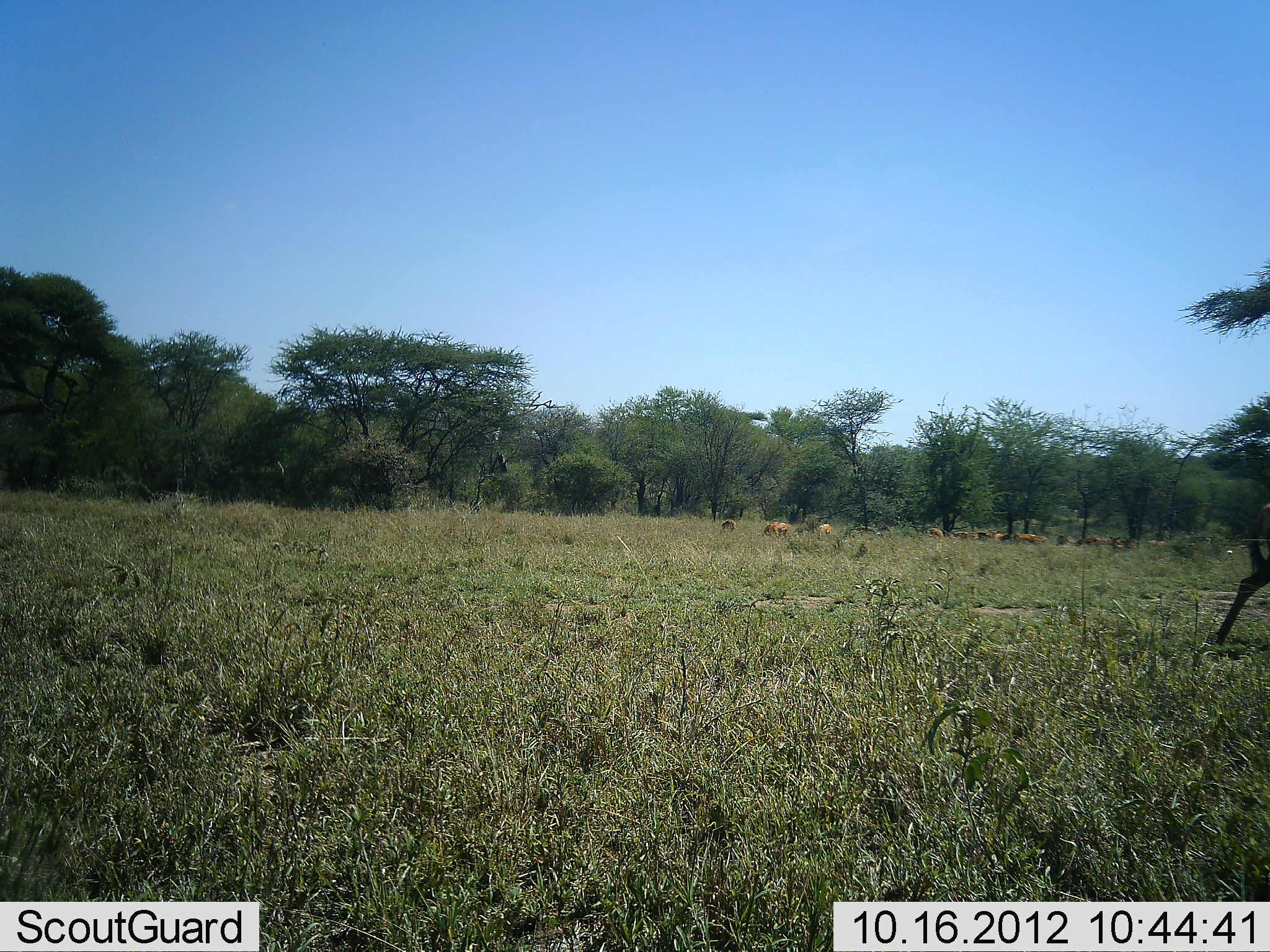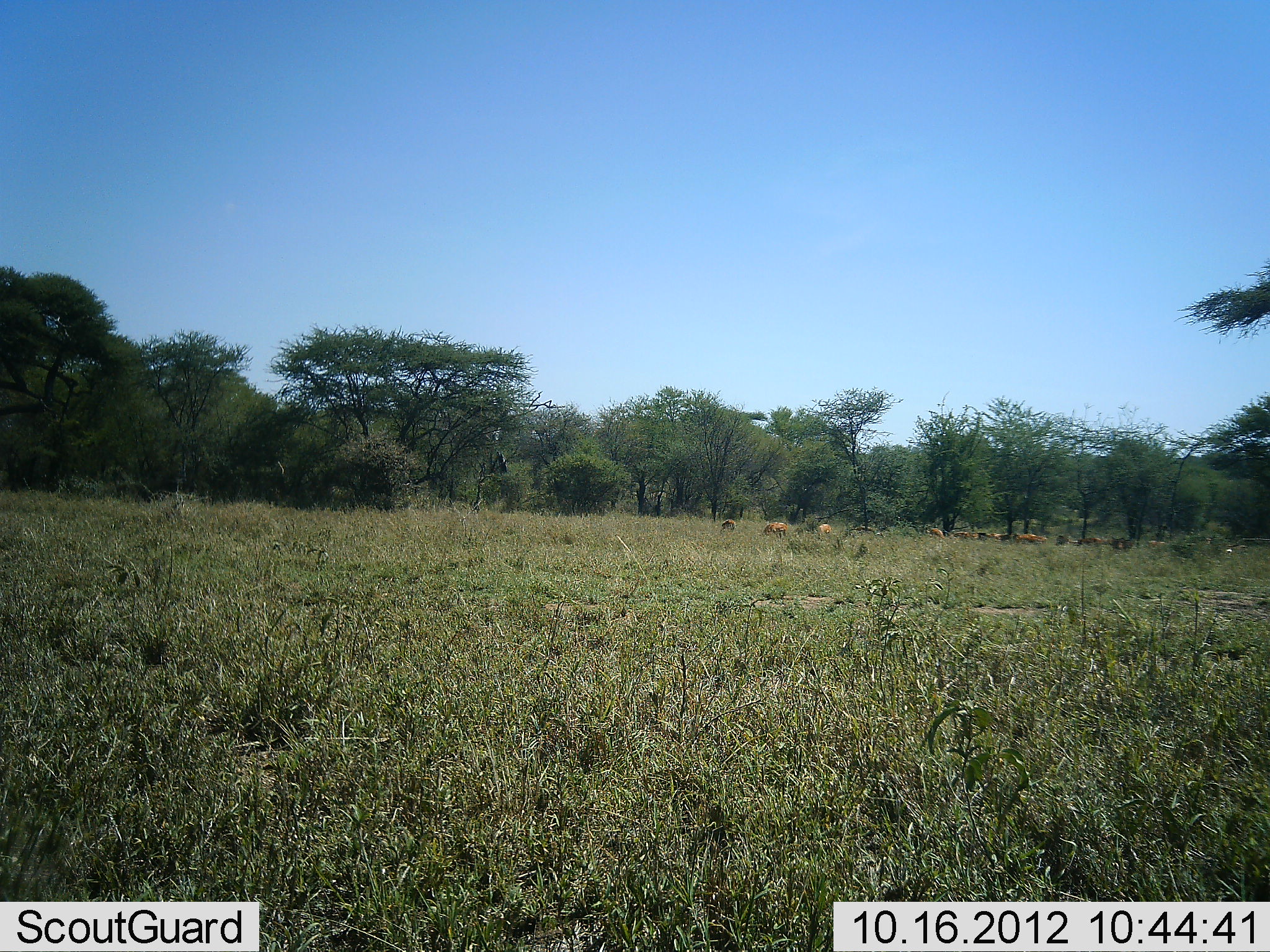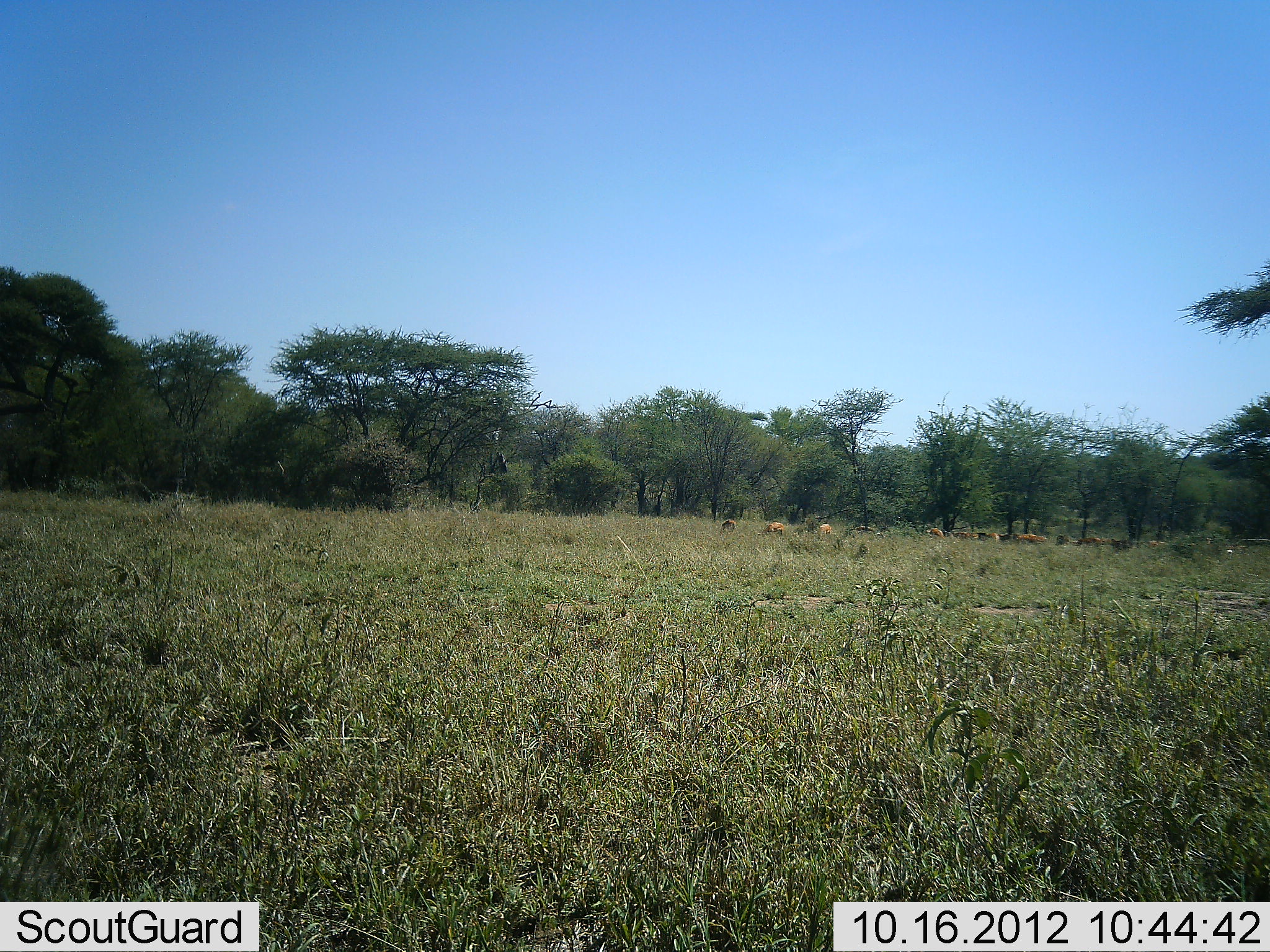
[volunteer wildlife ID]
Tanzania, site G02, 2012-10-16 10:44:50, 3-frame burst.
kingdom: Animalia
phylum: Chordata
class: Mammalia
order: Artiodactyla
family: Bovidae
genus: Aepyceros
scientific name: Aepyceros melampus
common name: impala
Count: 11-50.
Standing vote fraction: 75%.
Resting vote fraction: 0%.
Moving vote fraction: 25%.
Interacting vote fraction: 0%.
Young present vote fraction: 0%.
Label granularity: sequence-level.